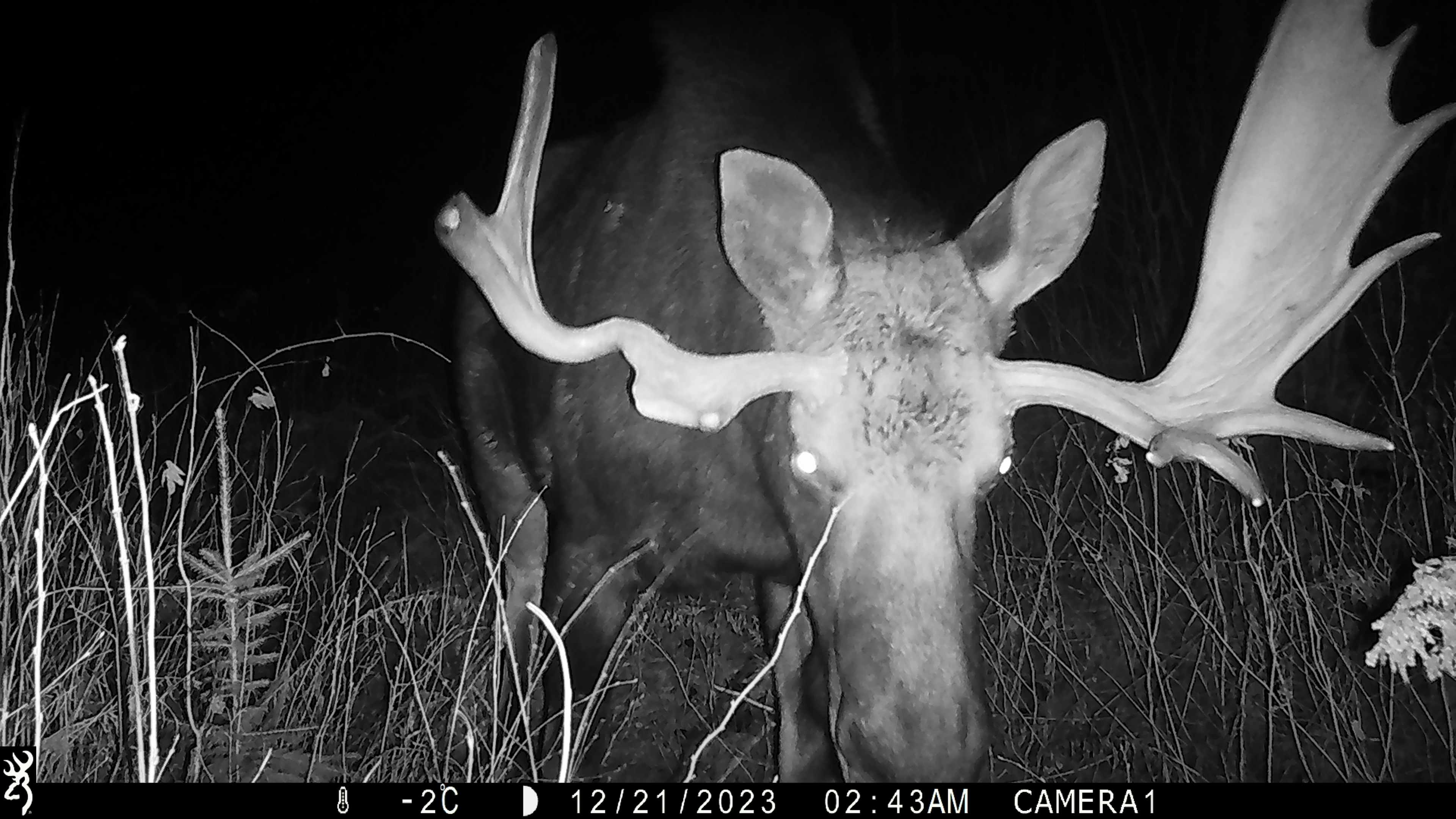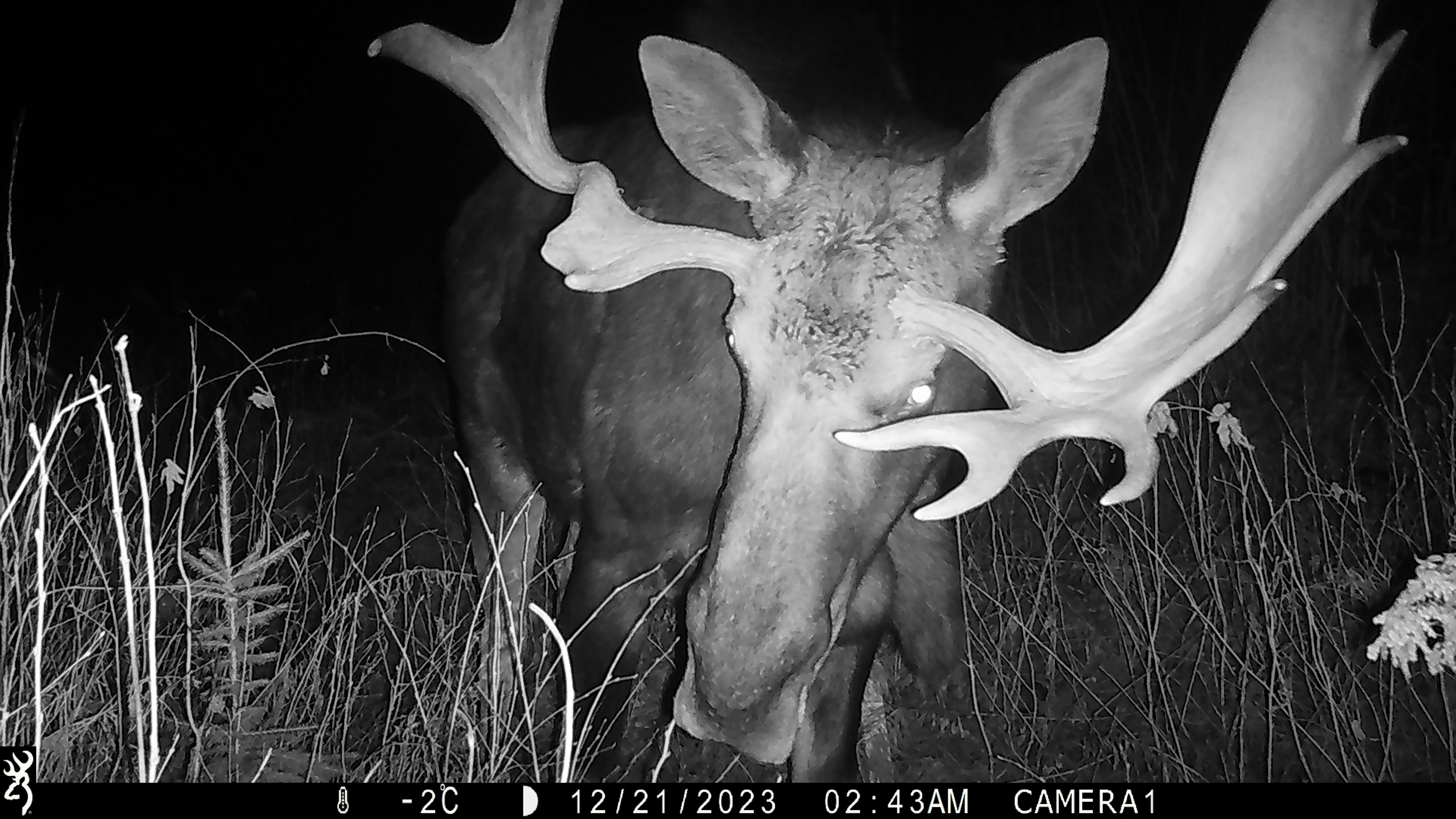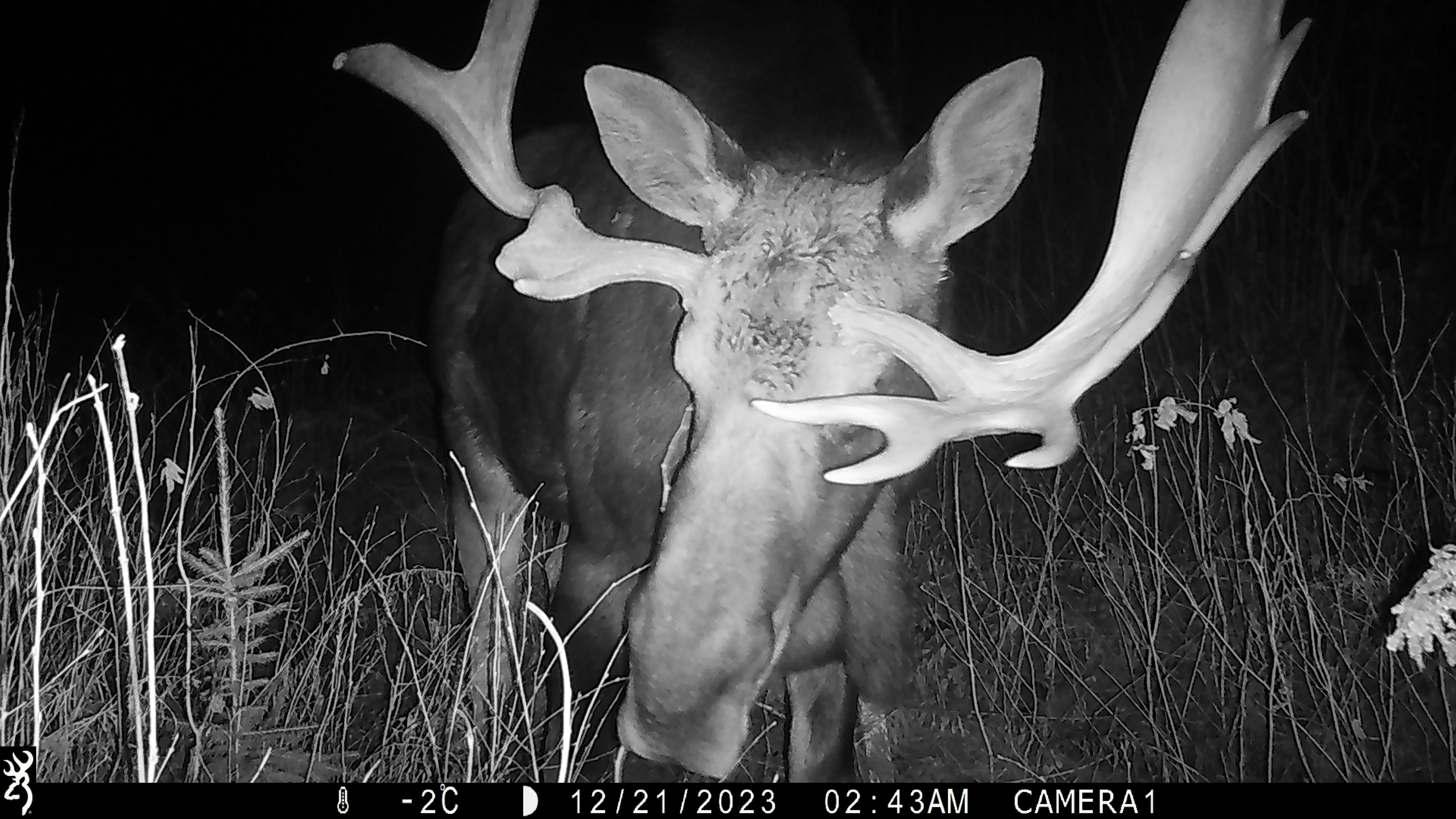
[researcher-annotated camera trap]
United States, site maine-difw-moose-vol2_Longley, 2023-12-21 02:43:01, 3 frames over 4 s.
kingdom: Animalia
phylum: Chordata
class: Mammalia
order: Artiodactyla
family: Cervidae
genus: Alces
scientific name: Alces alces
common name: moose